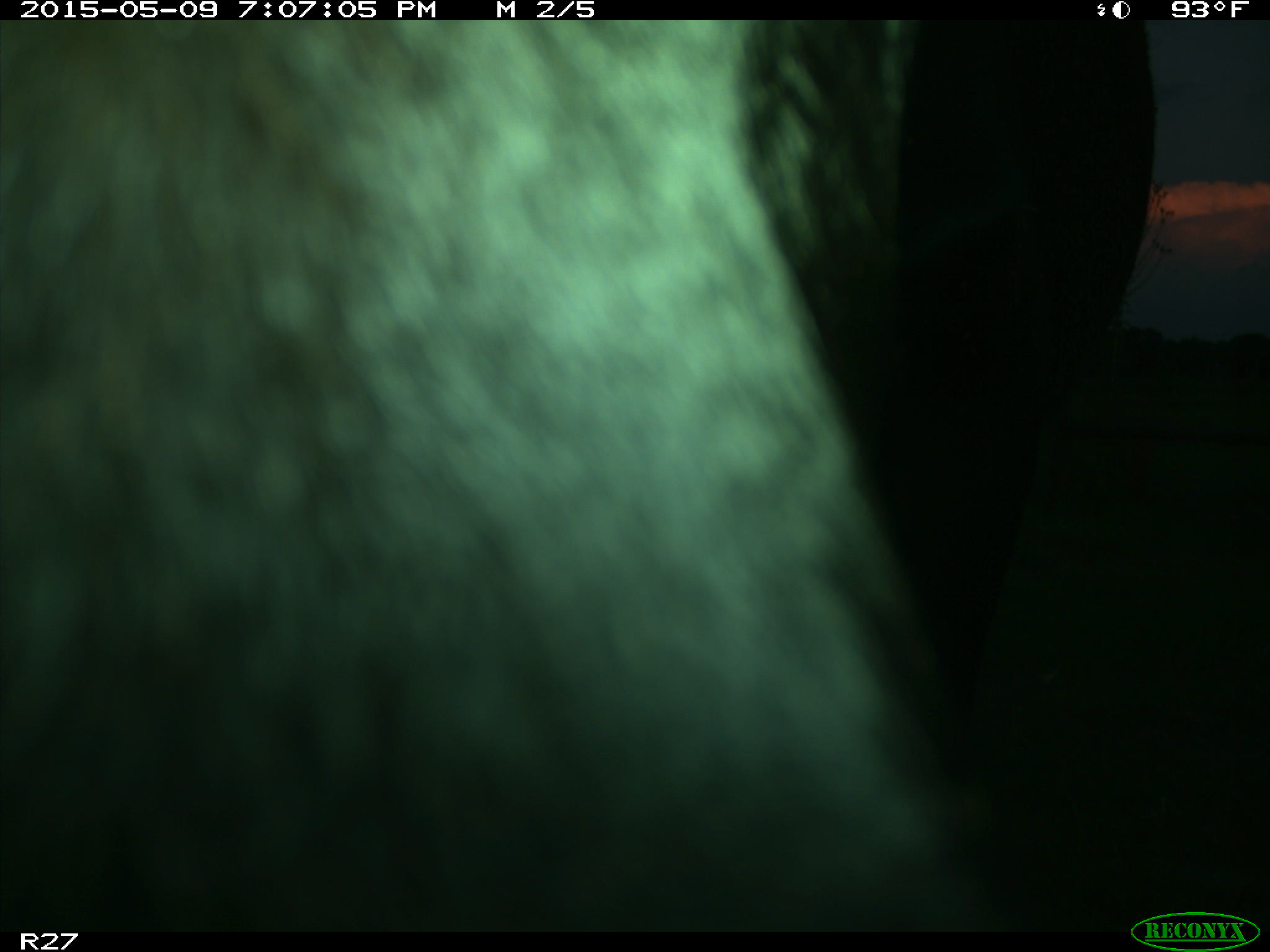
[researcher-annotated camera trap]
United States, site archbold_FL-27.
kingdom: Animalia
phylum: Chordata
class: Mammalia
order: Artiodactyla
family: Bovidae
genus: Bos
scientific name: Bos taurus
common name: domestic cow